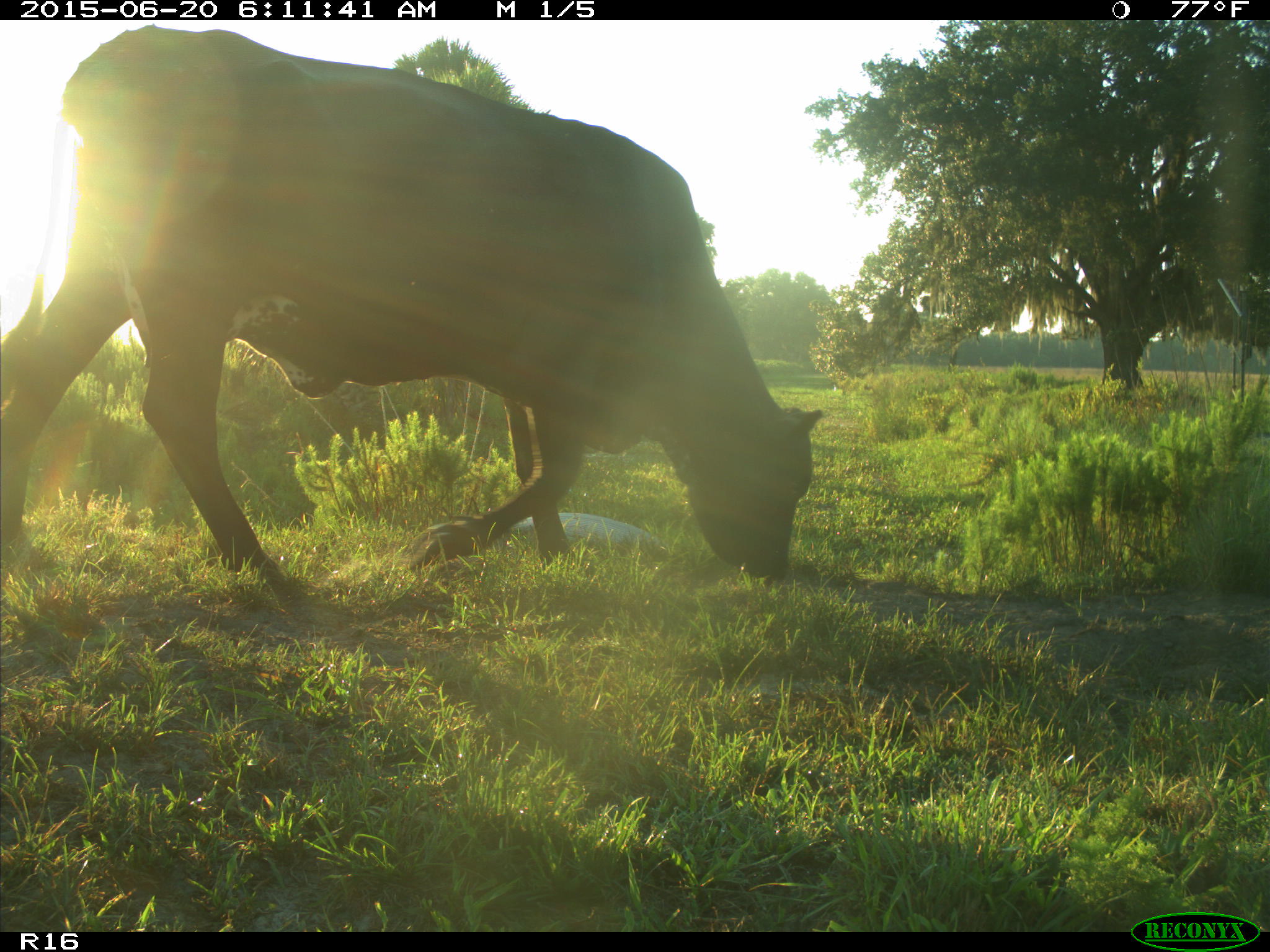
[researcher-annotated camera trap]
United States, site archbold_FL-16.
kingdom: Animalia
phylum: Chordata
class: Mammalia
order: Artiodactyla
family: Bovidae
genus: Bos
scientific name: Bos taurus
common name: domestic cow